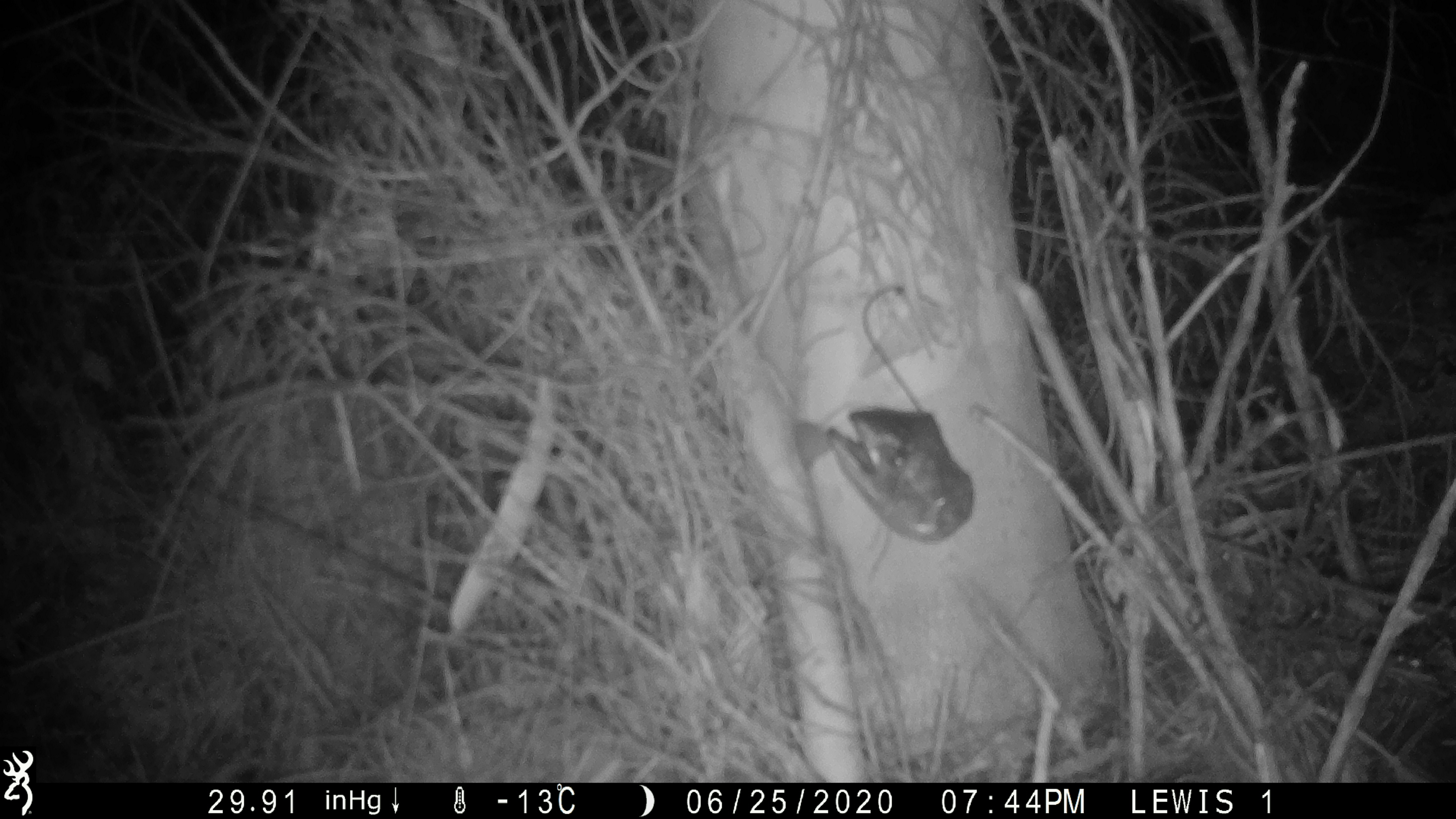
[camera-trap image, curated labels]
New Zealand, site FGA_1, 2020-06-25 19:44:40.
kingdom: Animalia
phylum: Chordata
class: Mammalia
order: Rodentia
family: Muridae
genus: Mus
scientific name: Mus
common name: mouse